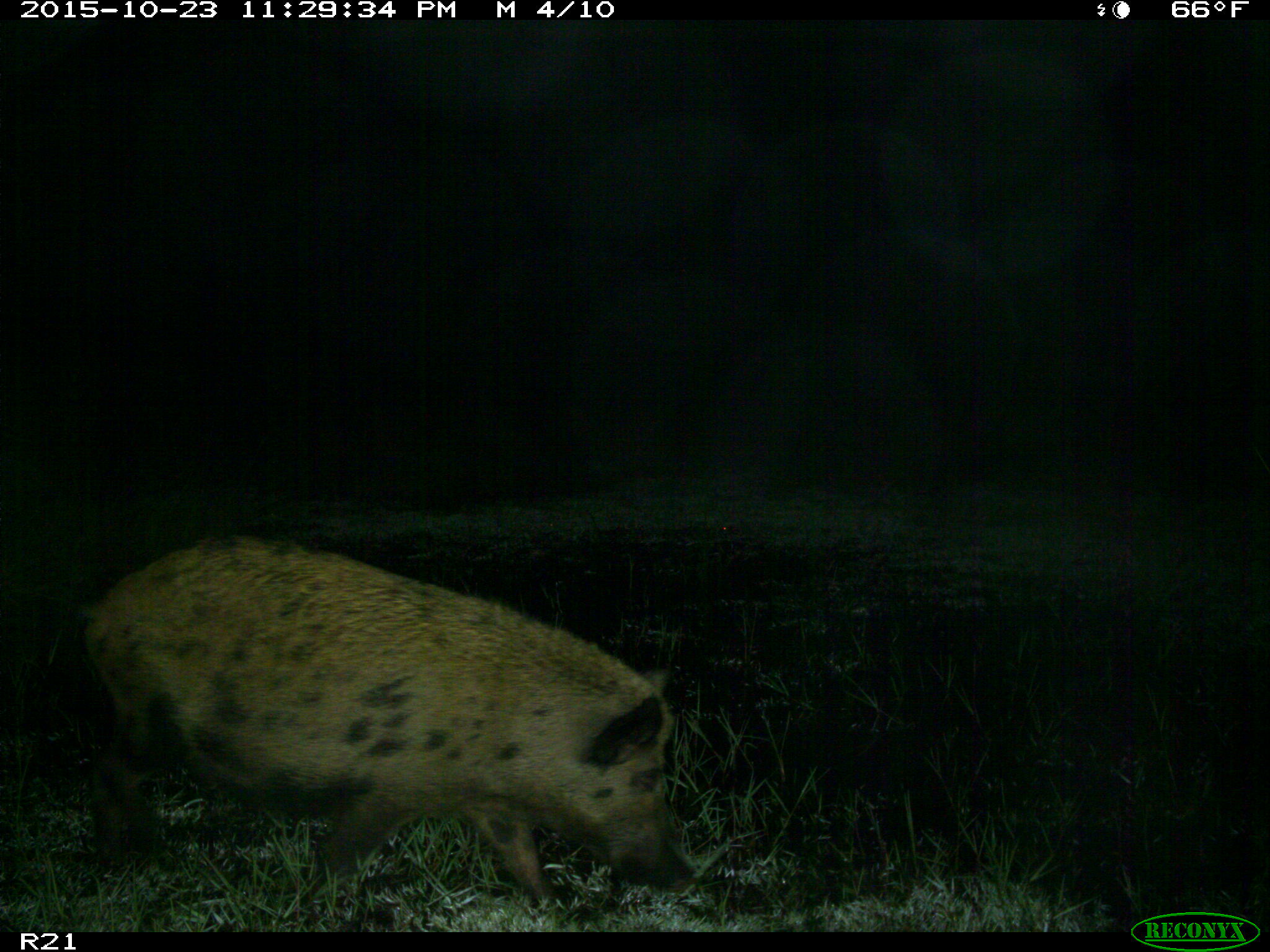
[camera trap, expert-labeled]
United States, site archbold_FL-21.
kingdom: Animalia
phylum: Chordata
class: Mammalia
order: Artiodactyla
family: Suidae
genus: Sus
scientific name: Sus scrofa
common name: wild boar